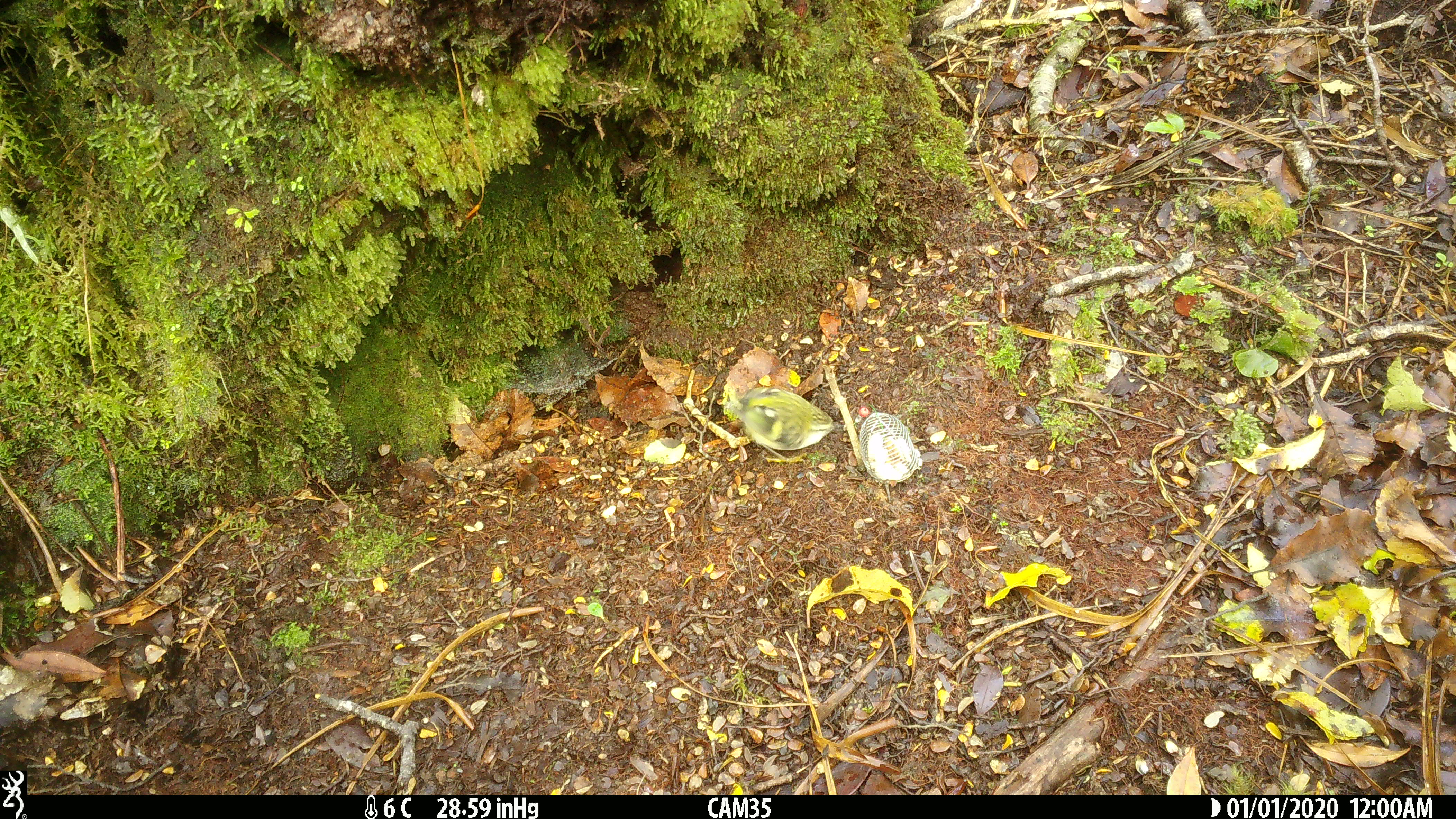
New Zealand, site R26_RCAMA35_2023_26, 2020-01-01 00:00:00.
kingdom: Animalia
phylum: Chordata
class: Aves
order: Passeriformes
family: Acanthisittidae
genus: Acanthisitta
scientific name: Acanthisitta chloris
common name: rifleman